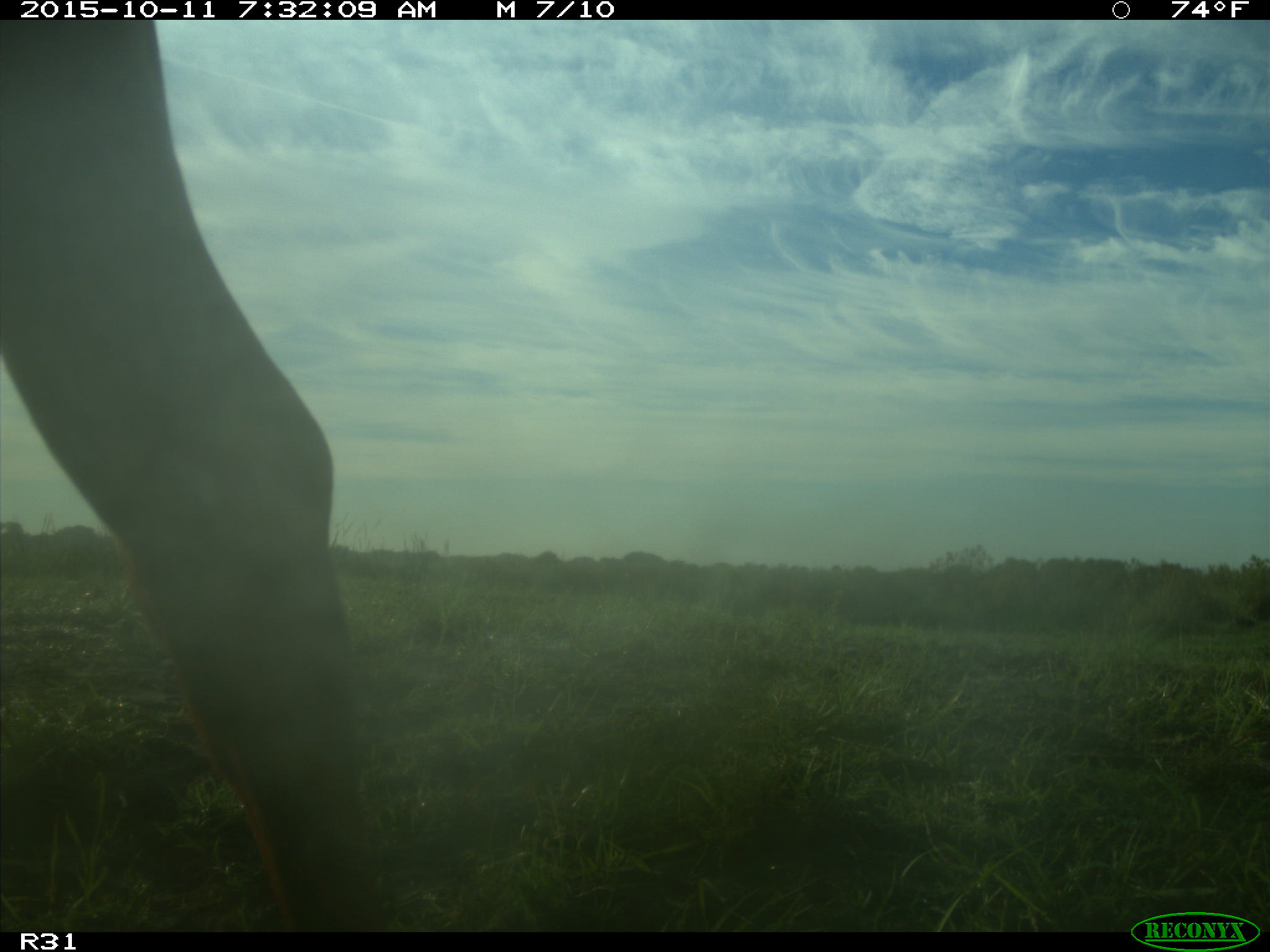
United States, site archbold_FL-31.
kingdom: Animalia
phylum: Chordata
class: Mammalia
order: Artiodactyla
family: Bovidae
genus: Bos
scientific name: Bos taurus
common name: domestic cow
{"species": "Bos taurus (domestic cow)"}